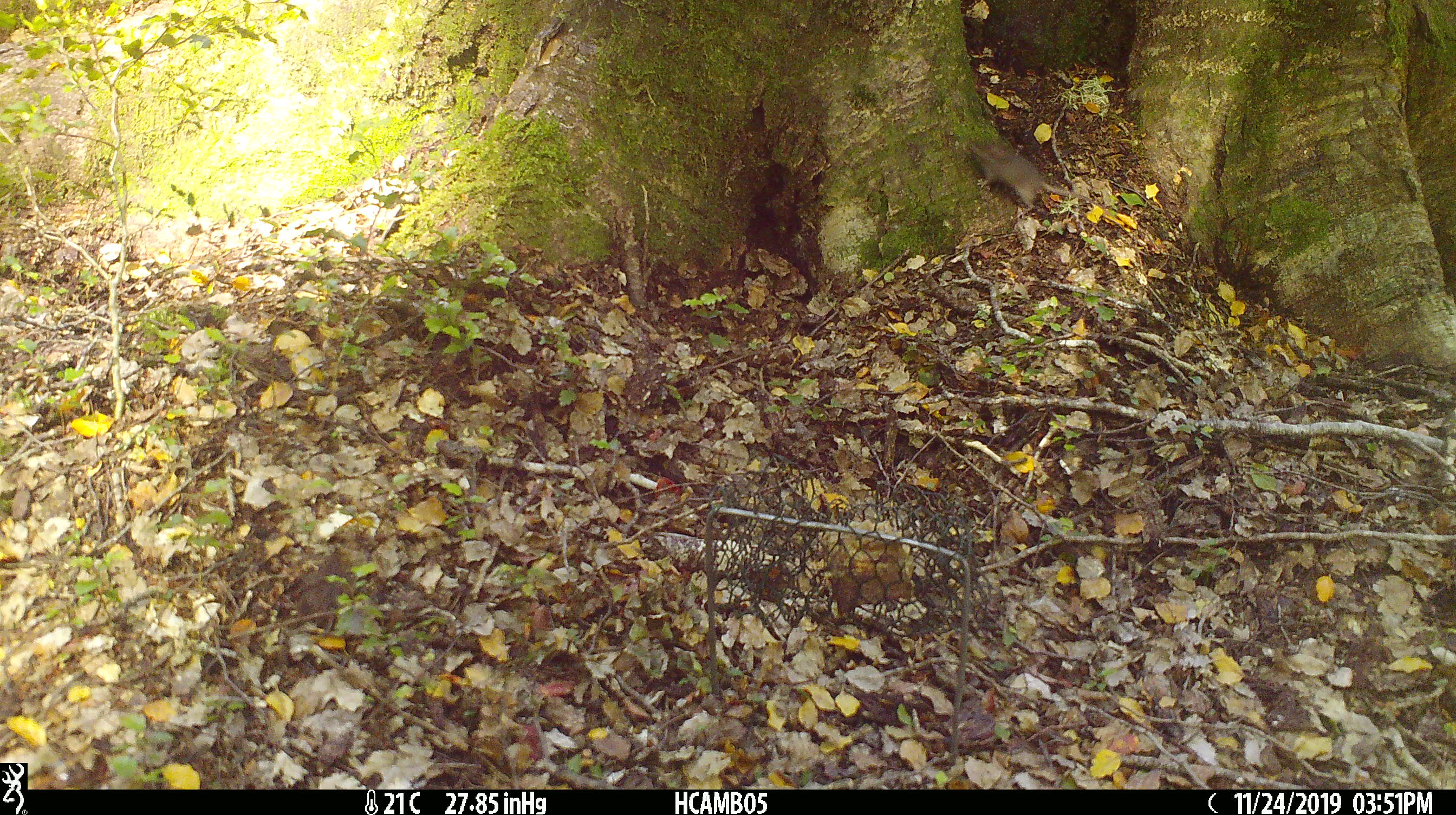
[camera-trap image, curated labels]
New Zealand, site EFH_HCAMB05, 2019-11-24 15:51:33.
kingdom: Animalia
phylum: Chordata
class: Mammalia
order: Rodentia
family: Muridae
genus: Mus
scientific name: Mus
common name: mouse